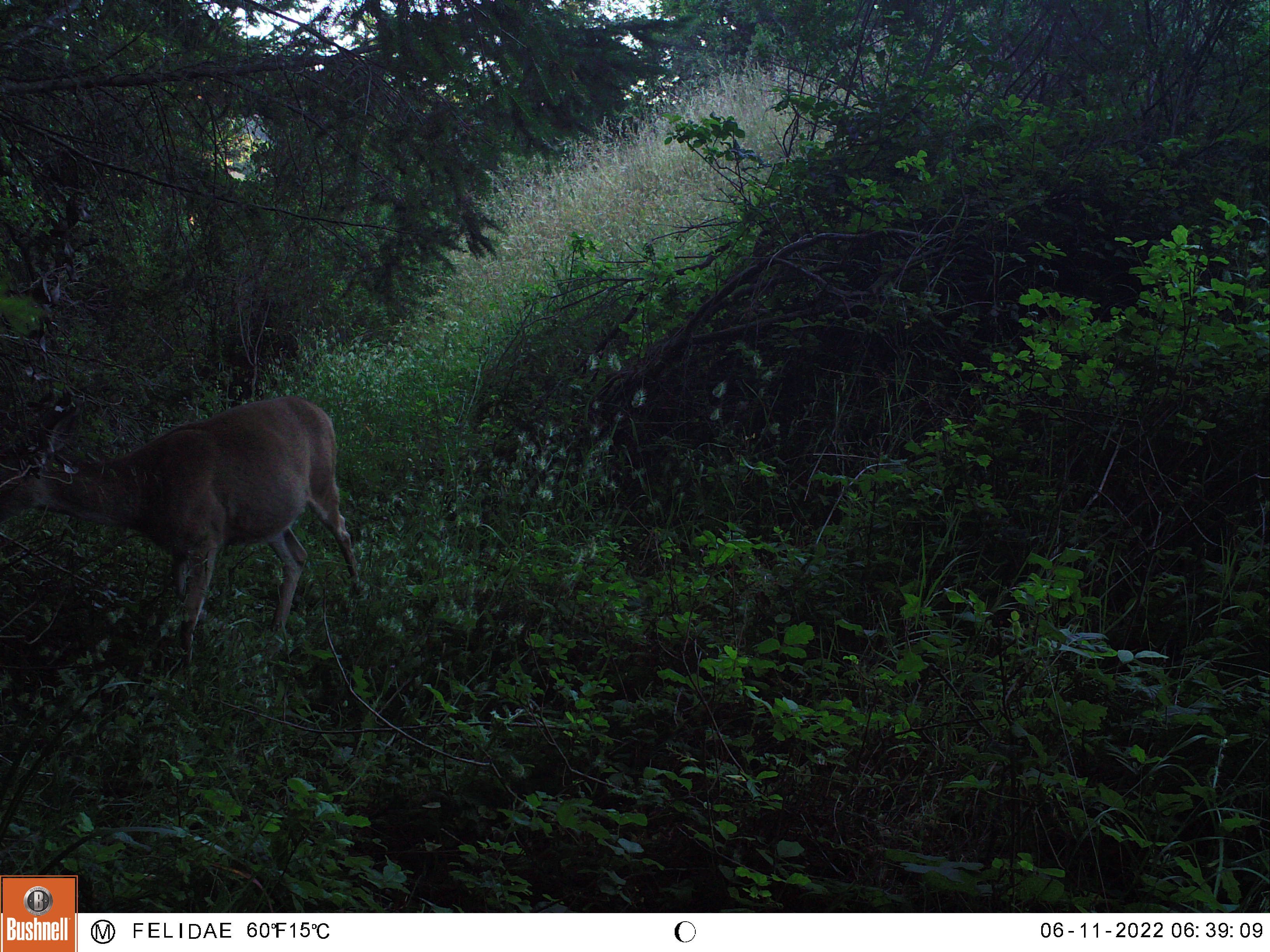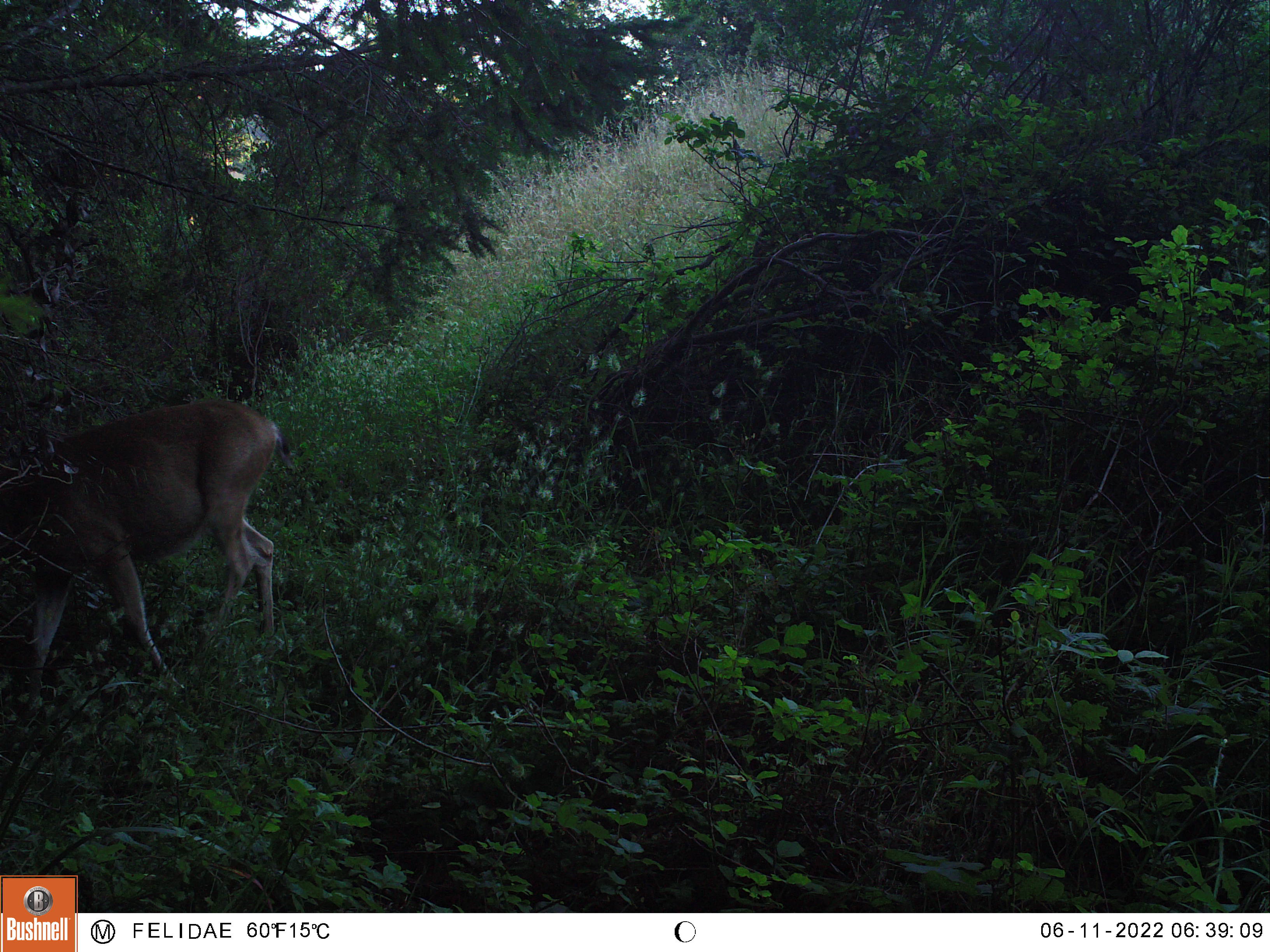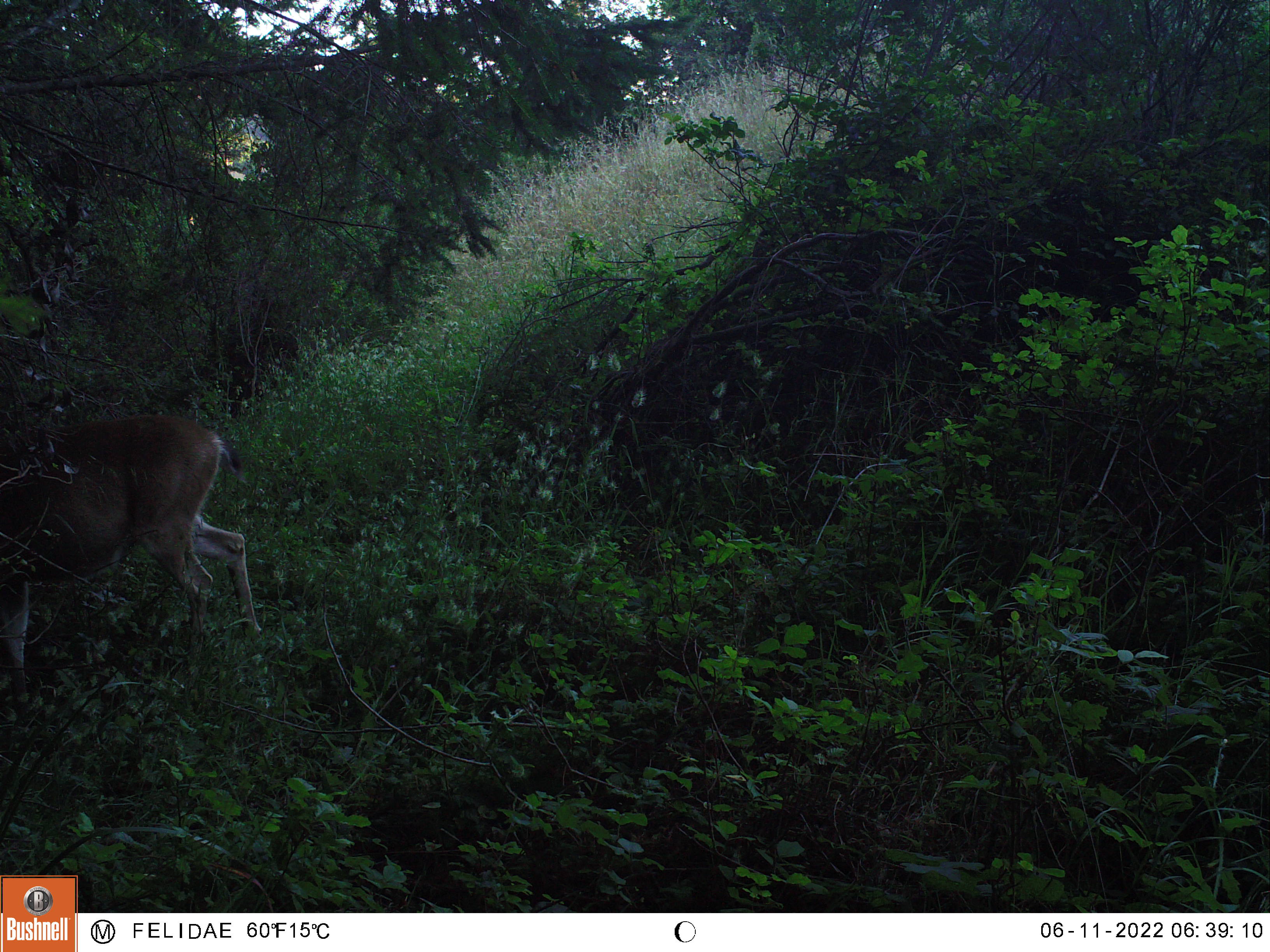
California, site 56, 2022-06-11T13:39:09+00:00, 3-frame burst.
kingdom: Animalia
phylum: Chordata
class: Mammalia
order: Artiodactyla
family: Cervidae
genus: Odocoileus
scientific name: Odocoileus hemionus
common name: mule deer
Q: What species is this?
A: Mule deer (Odocoileus hemionus).